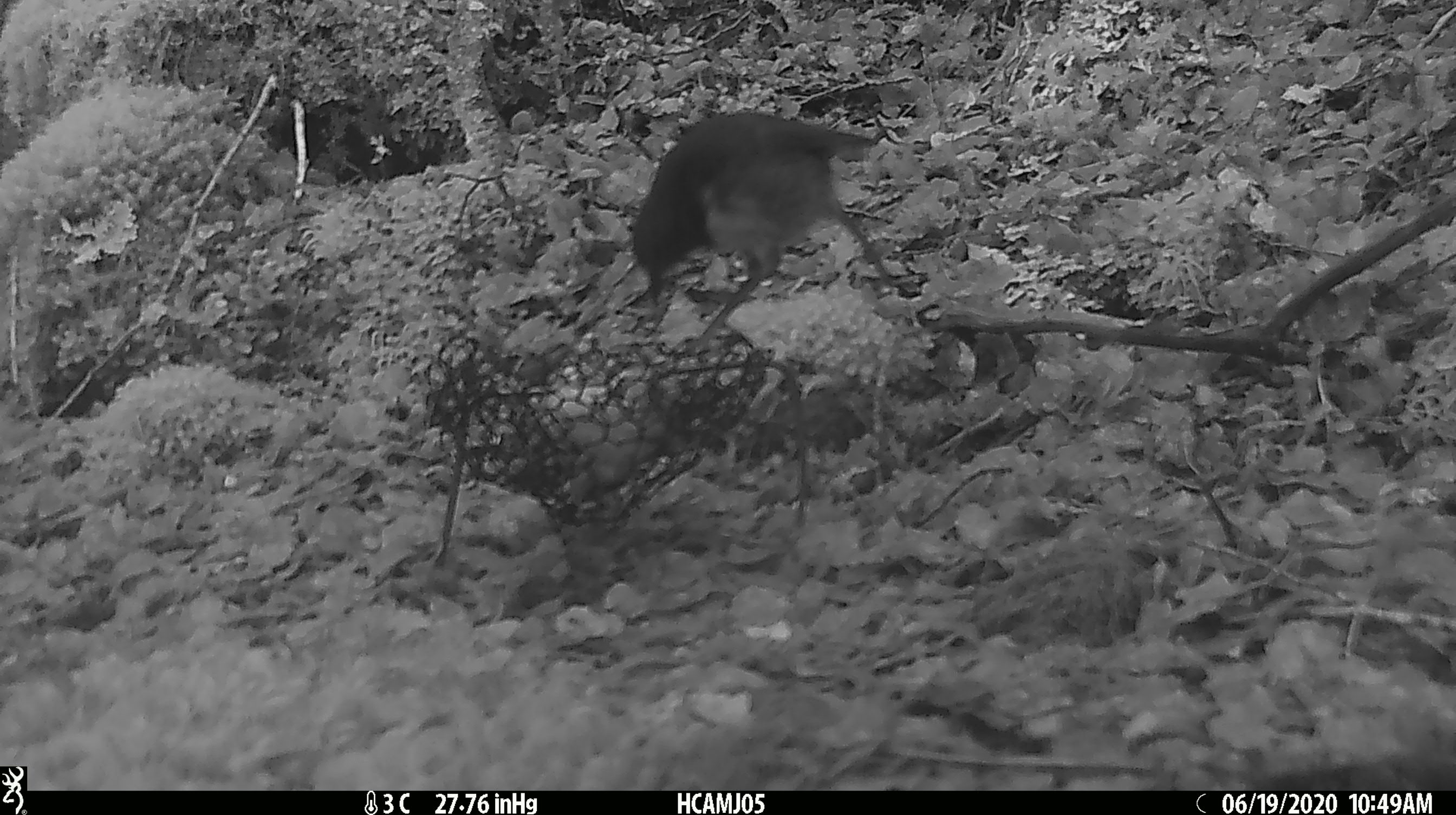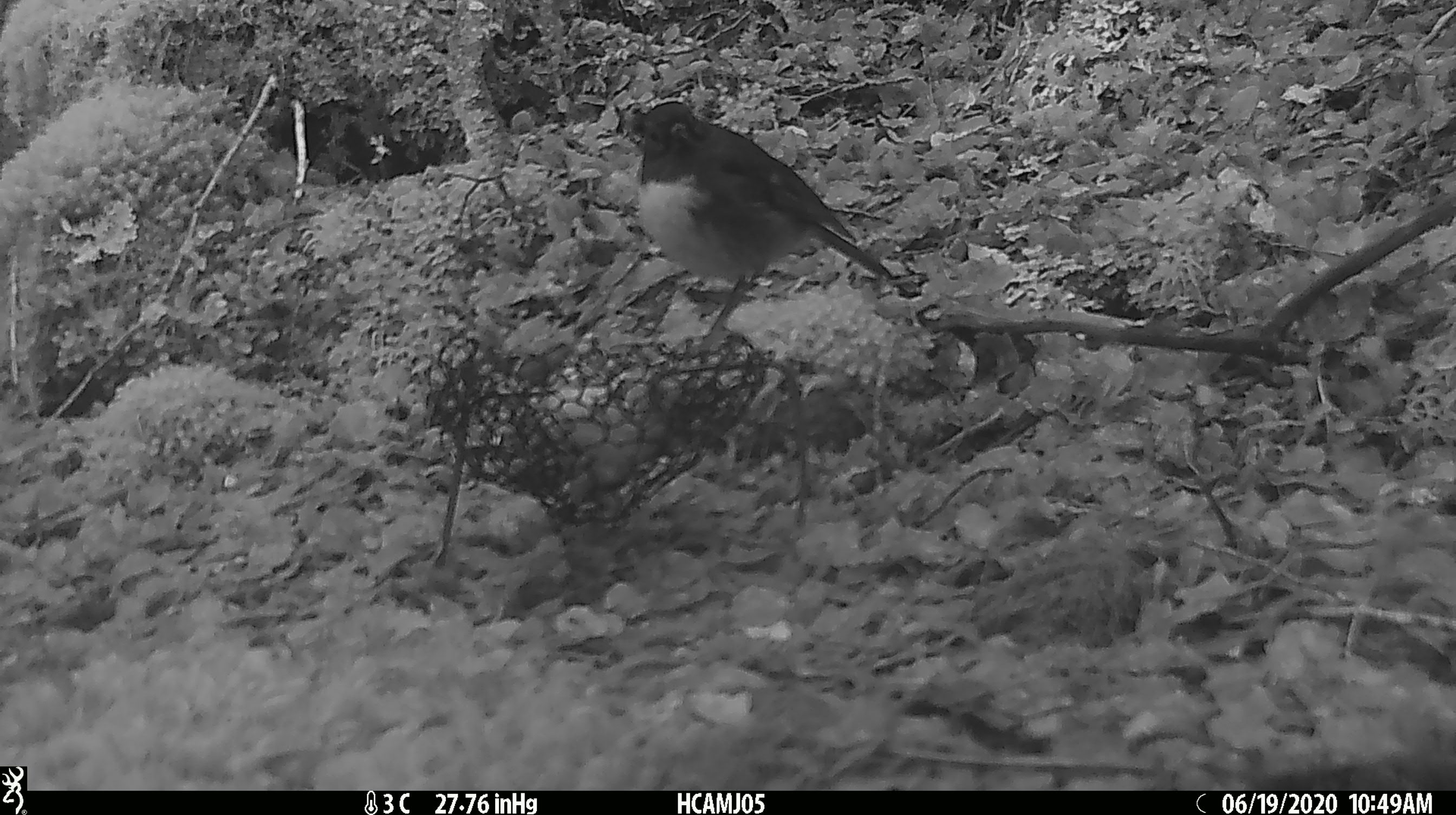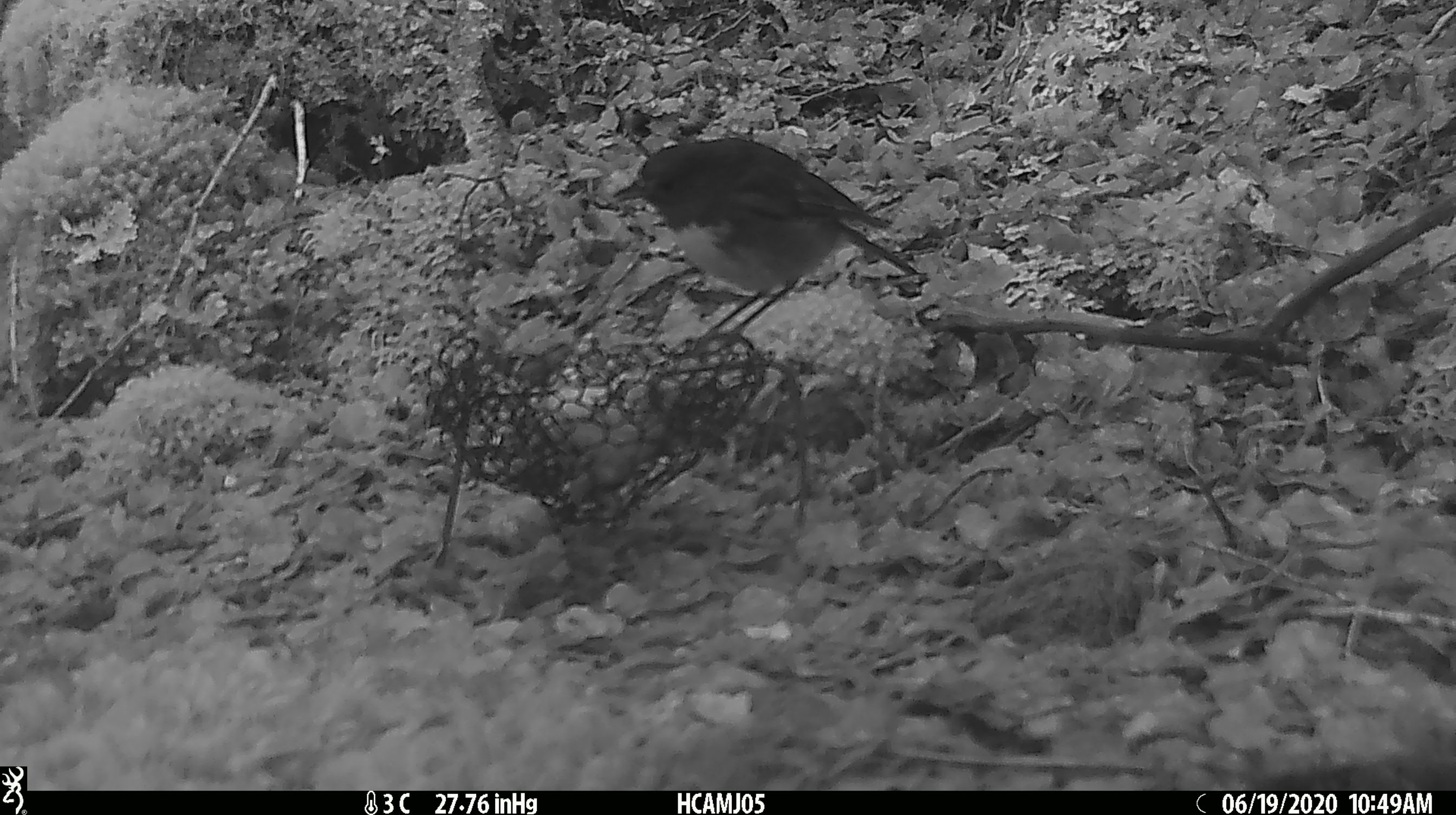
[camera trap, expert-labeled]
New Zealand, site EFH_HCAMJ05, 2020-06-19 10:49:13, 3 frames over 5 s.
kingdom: Animalia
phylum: Chordata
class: Aves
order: Passeriformes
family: Petroicidae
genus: Petroica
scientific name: Petroica australis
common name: new zealand robin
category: robin